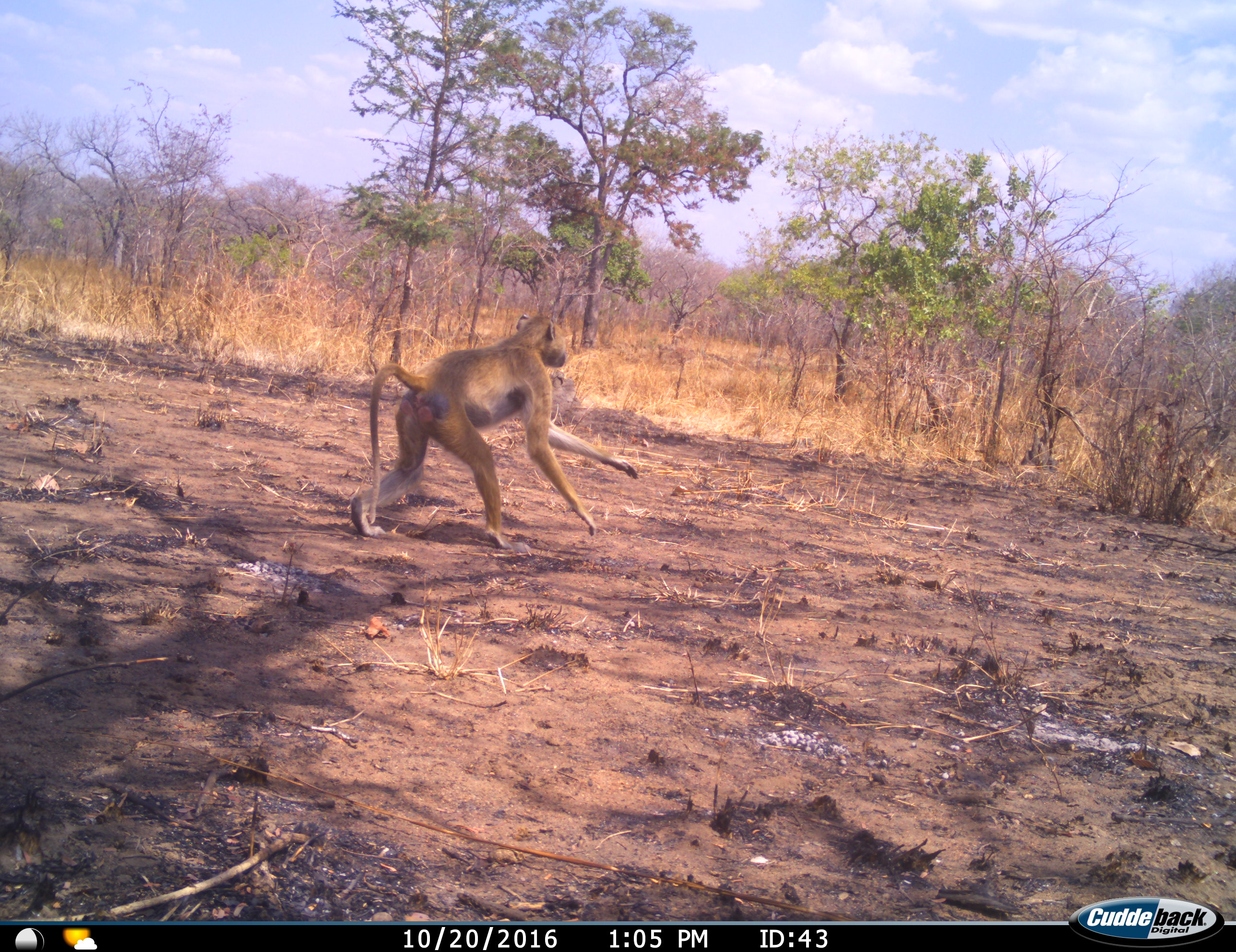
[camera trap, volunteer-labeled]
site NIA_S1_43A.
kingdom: Animalia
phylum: Chordata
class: Mammalia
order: Primates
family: Cercopithecidae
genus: Papio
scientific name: Papio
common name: baboon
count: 1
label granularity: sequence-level